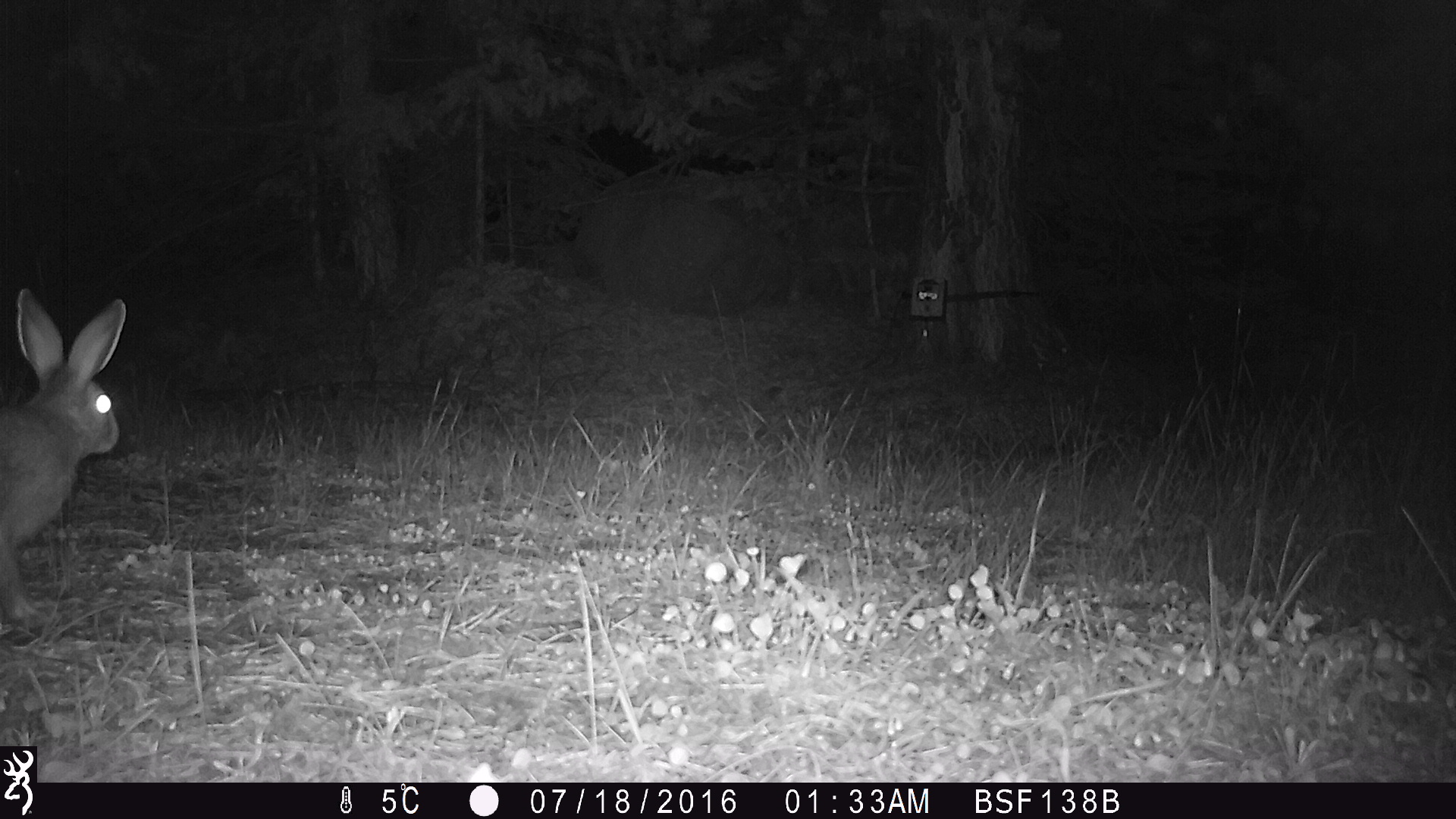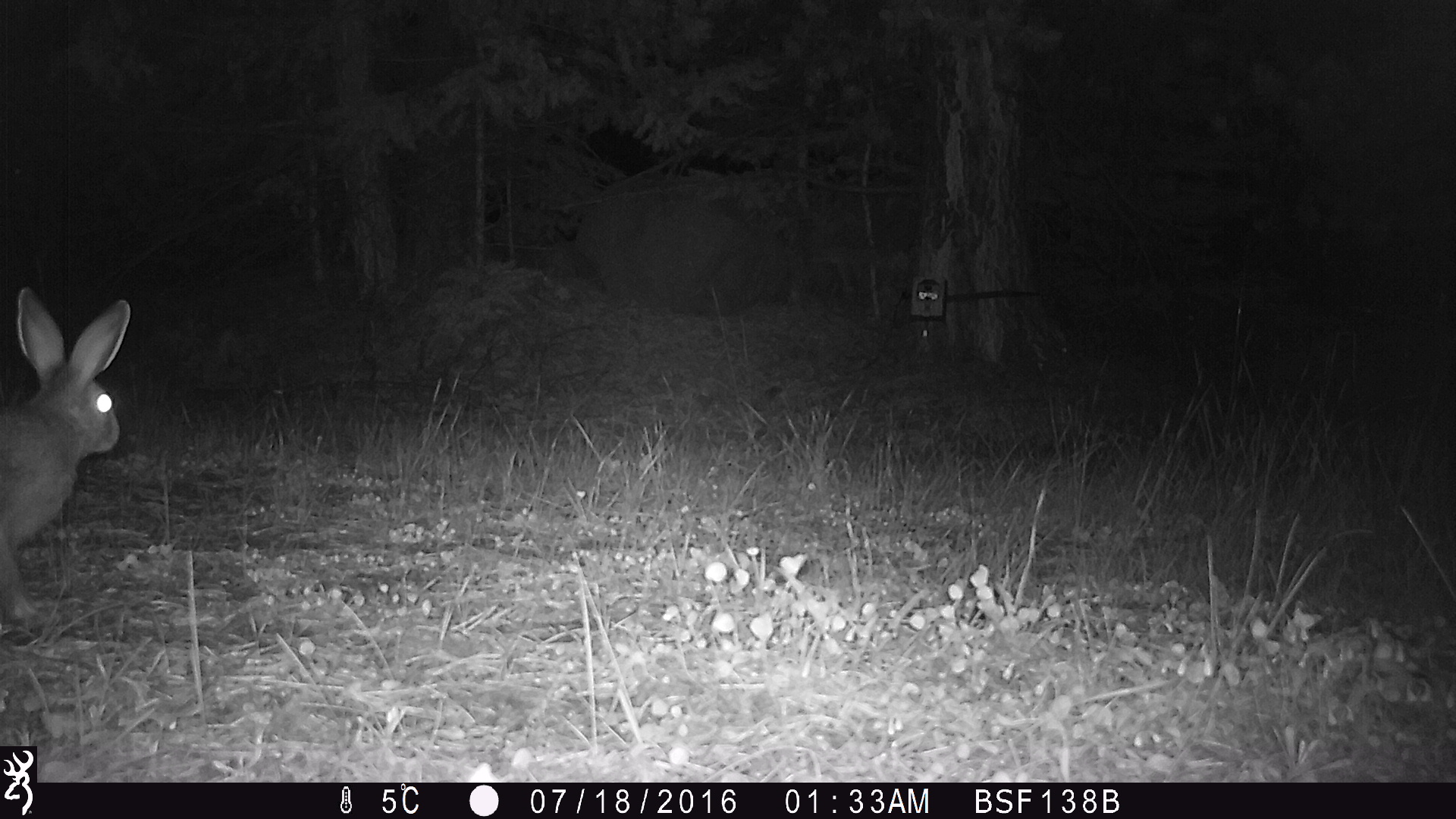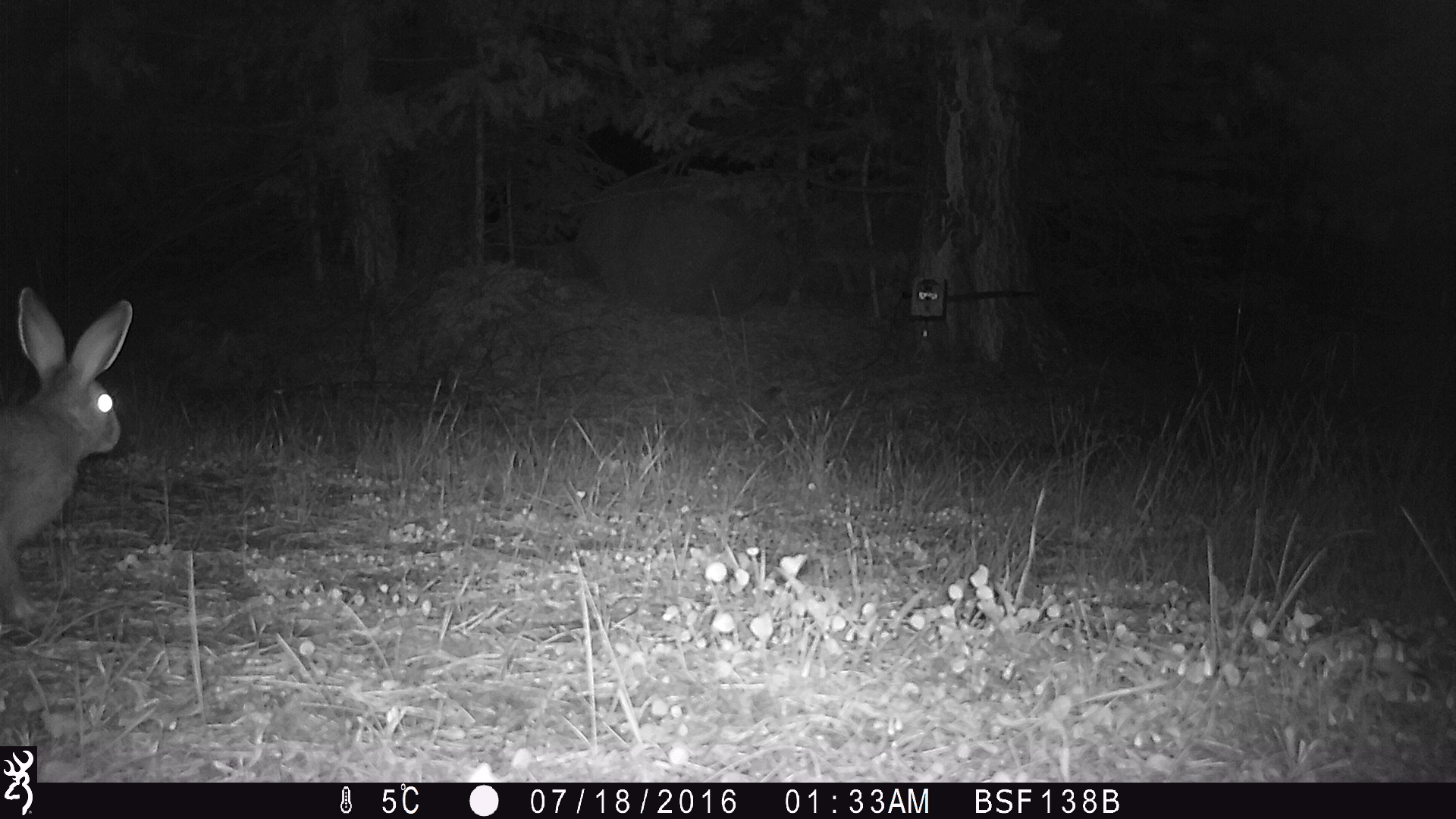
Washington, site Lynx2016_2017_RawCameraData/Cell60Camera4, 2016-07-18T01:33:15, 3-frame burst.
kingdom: Animalia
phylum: Chordata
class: Mammalia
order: Lagomorpha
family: Leporidae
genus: Lepus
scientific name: Lepus americanus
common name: snowshoe hare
Lepus americanus (snowshoe hare). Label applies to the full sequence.